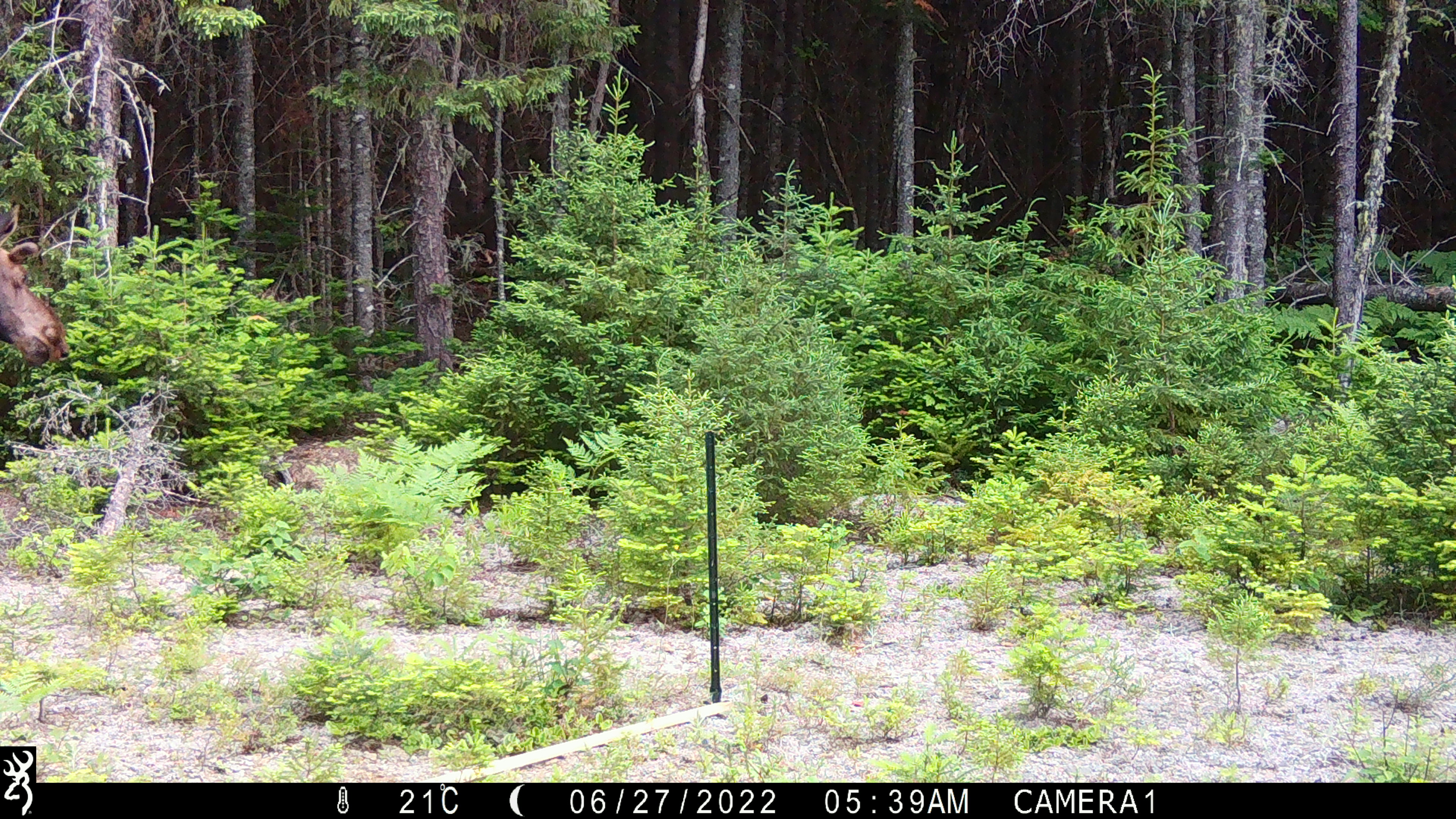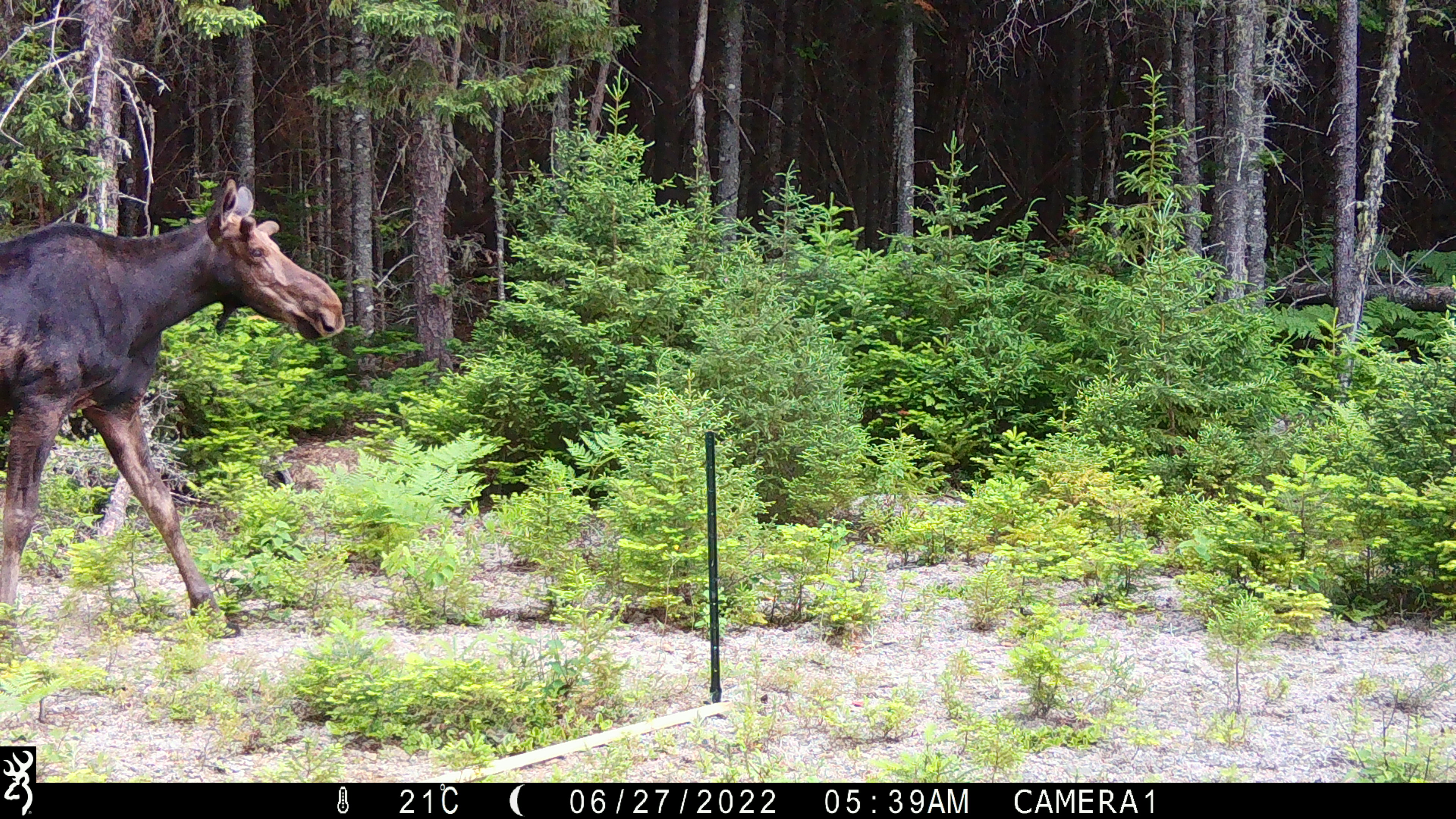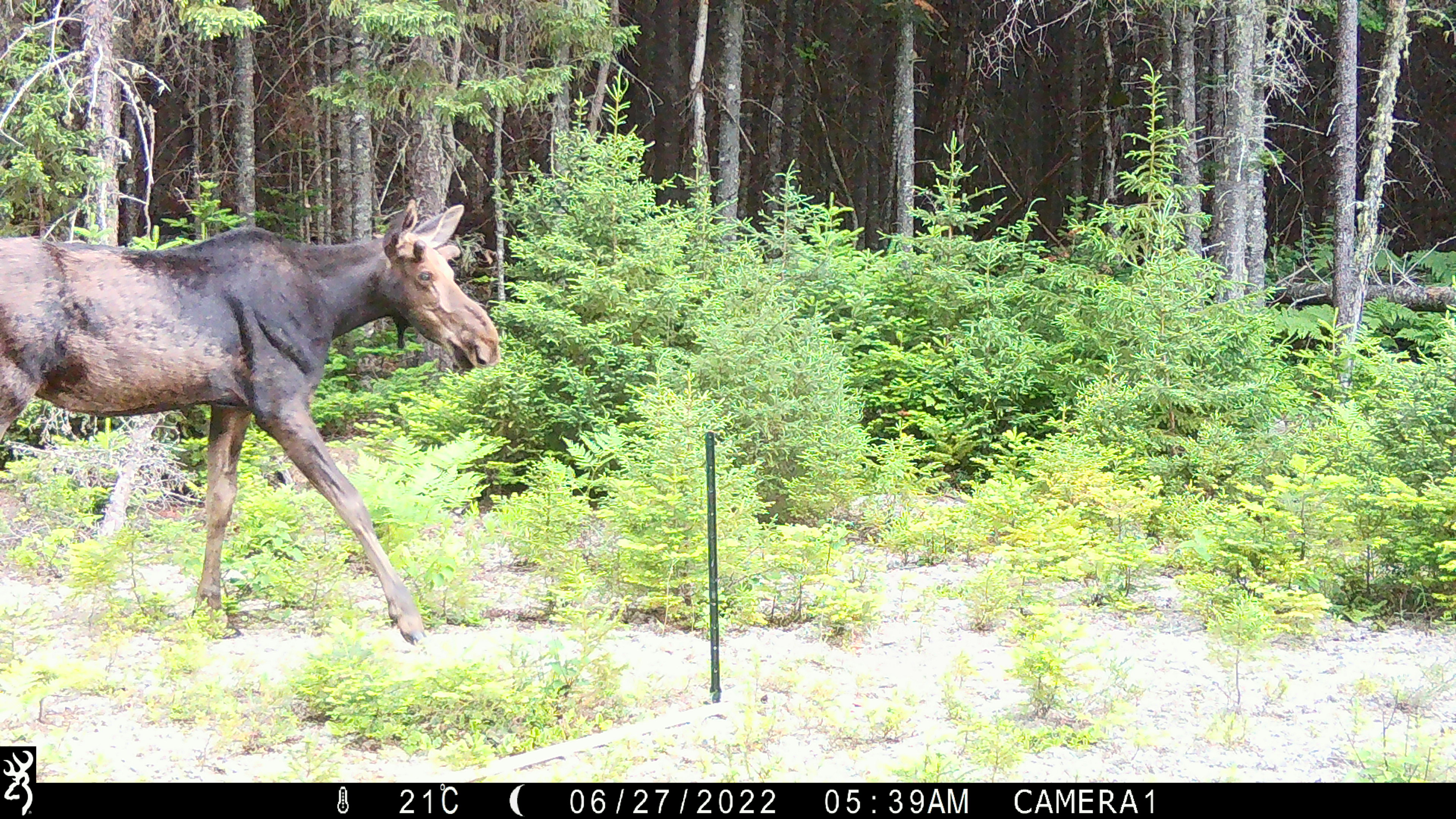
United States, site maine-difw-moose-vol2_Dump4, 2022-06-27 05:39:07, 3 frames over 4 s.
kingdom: Animalia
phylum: Chordata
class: Mammalia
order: Artiodactyla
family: Cervidae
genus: Alces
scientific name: Alces alces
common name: moose